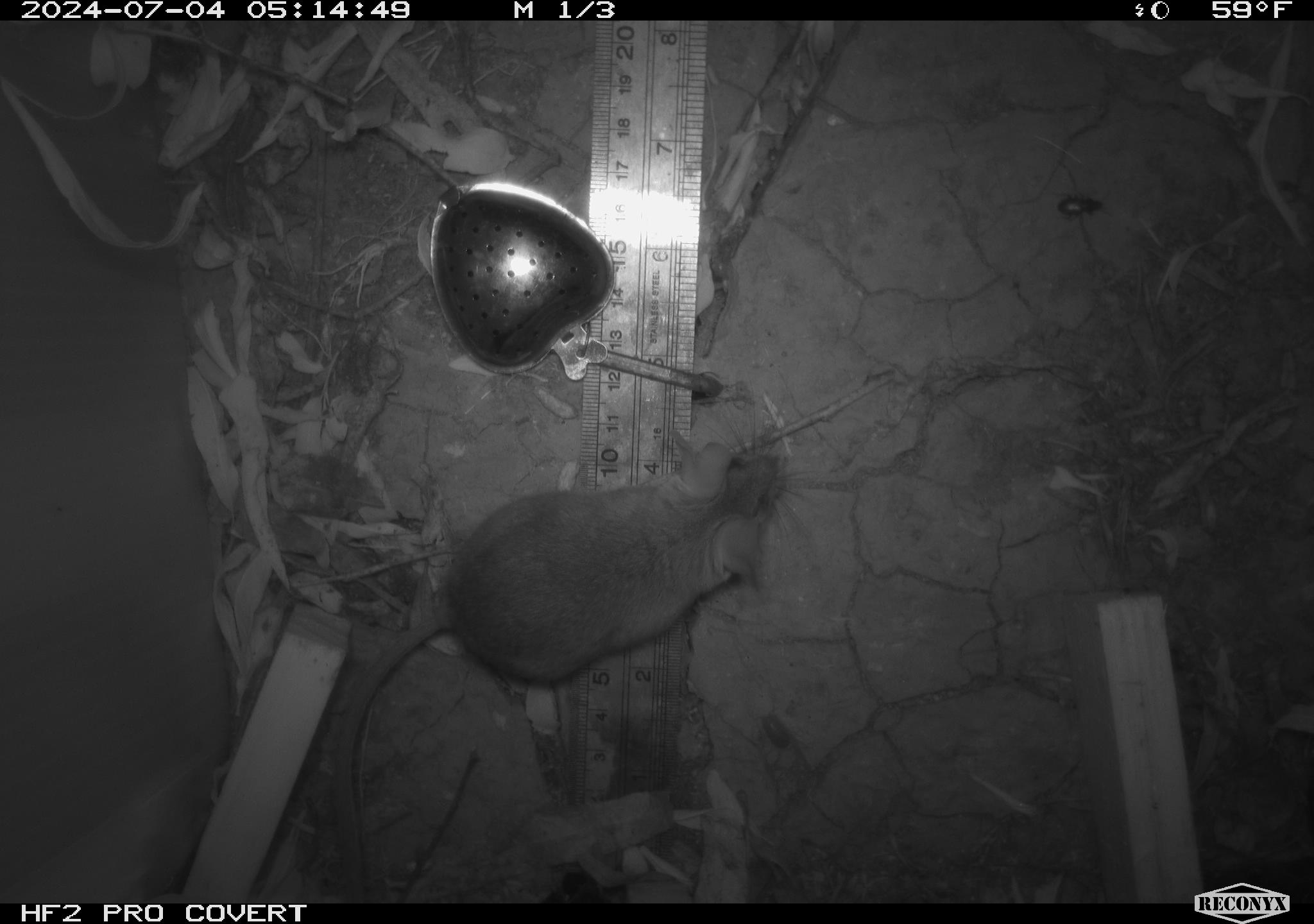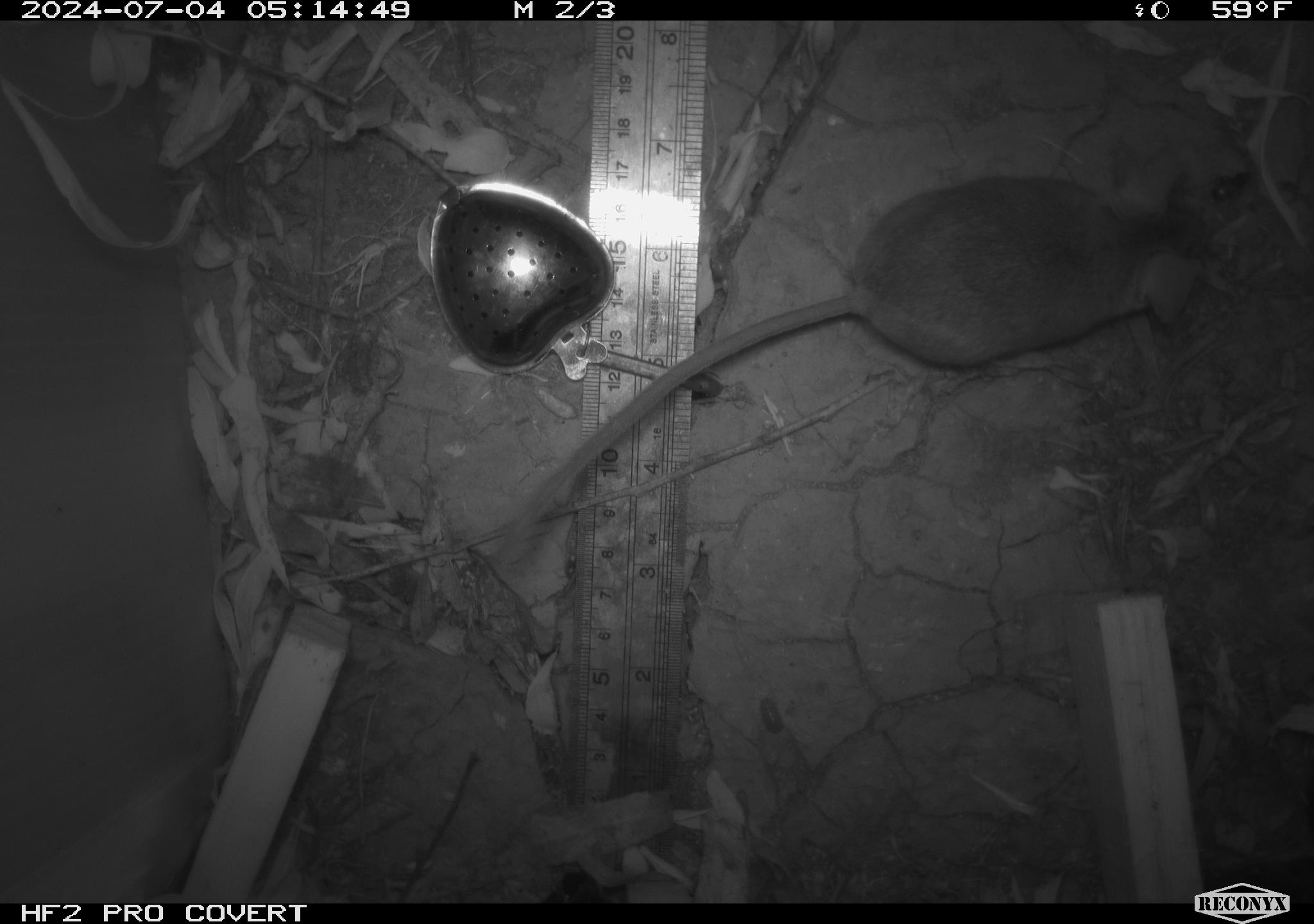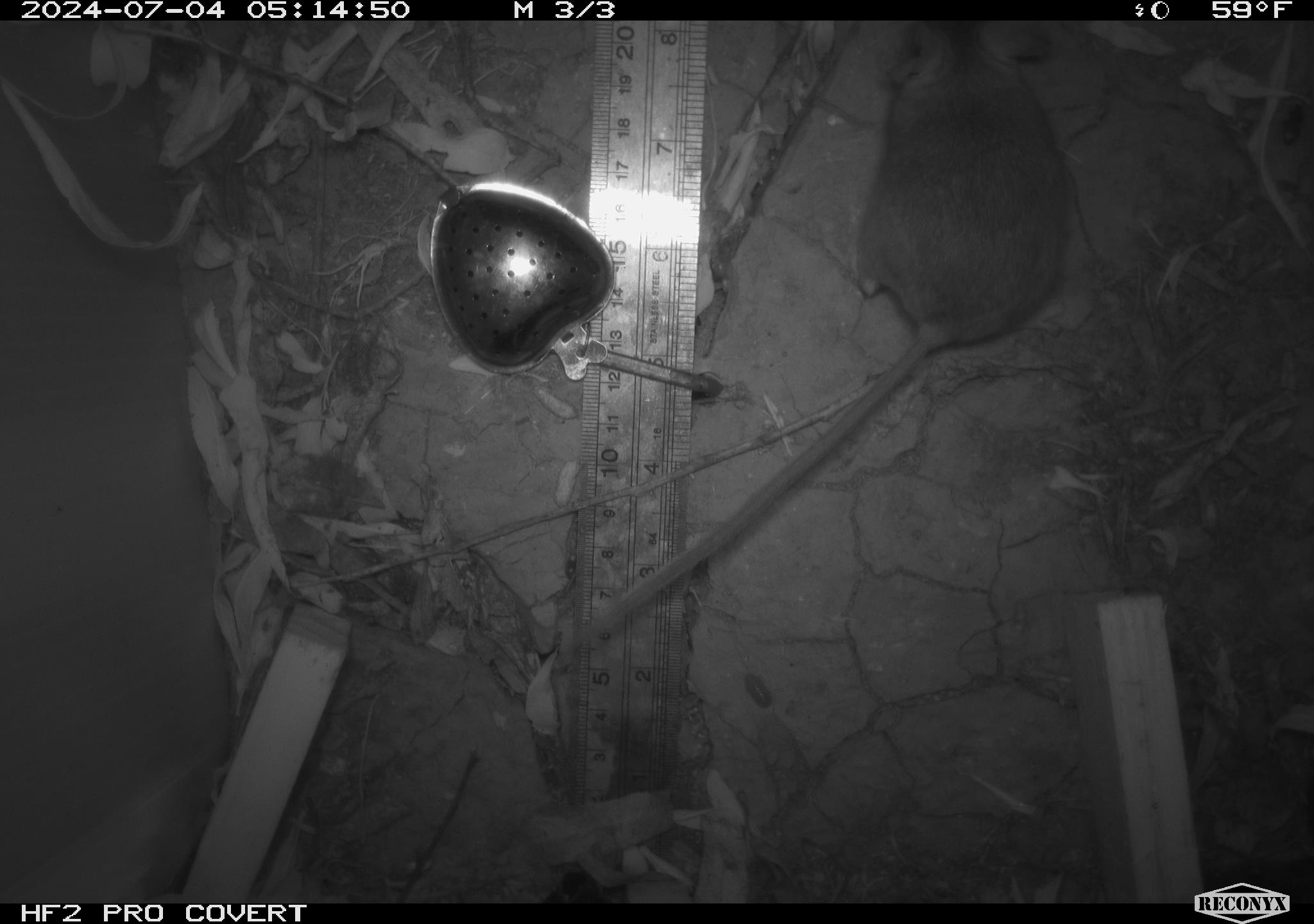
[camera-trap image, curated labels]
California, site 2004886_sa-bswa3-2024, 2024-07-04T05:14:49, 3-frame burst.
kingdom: Animalia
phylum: Chordata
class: Mammalia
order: Rodentia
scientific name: Rodentia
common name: mouse species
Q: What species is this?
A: Mouse species (Rodentia).